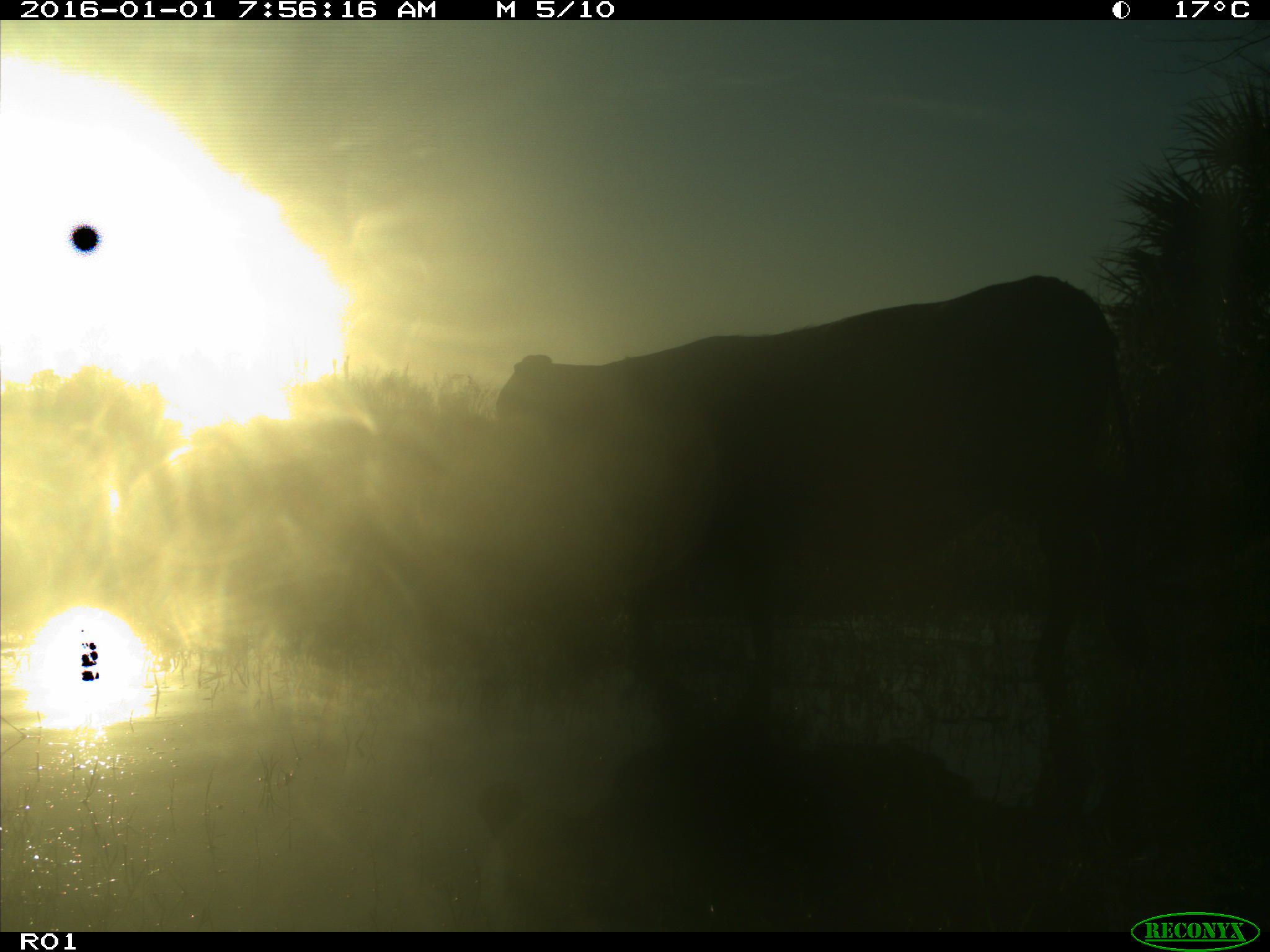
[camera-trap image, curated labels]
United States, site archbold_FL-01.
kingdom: Animalia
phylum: Chordata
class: Mammalia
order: Artiodactyla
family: Bovidae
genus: Bos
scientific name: Bos taurus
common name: domestic cow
Bos taurus (domestic cow).